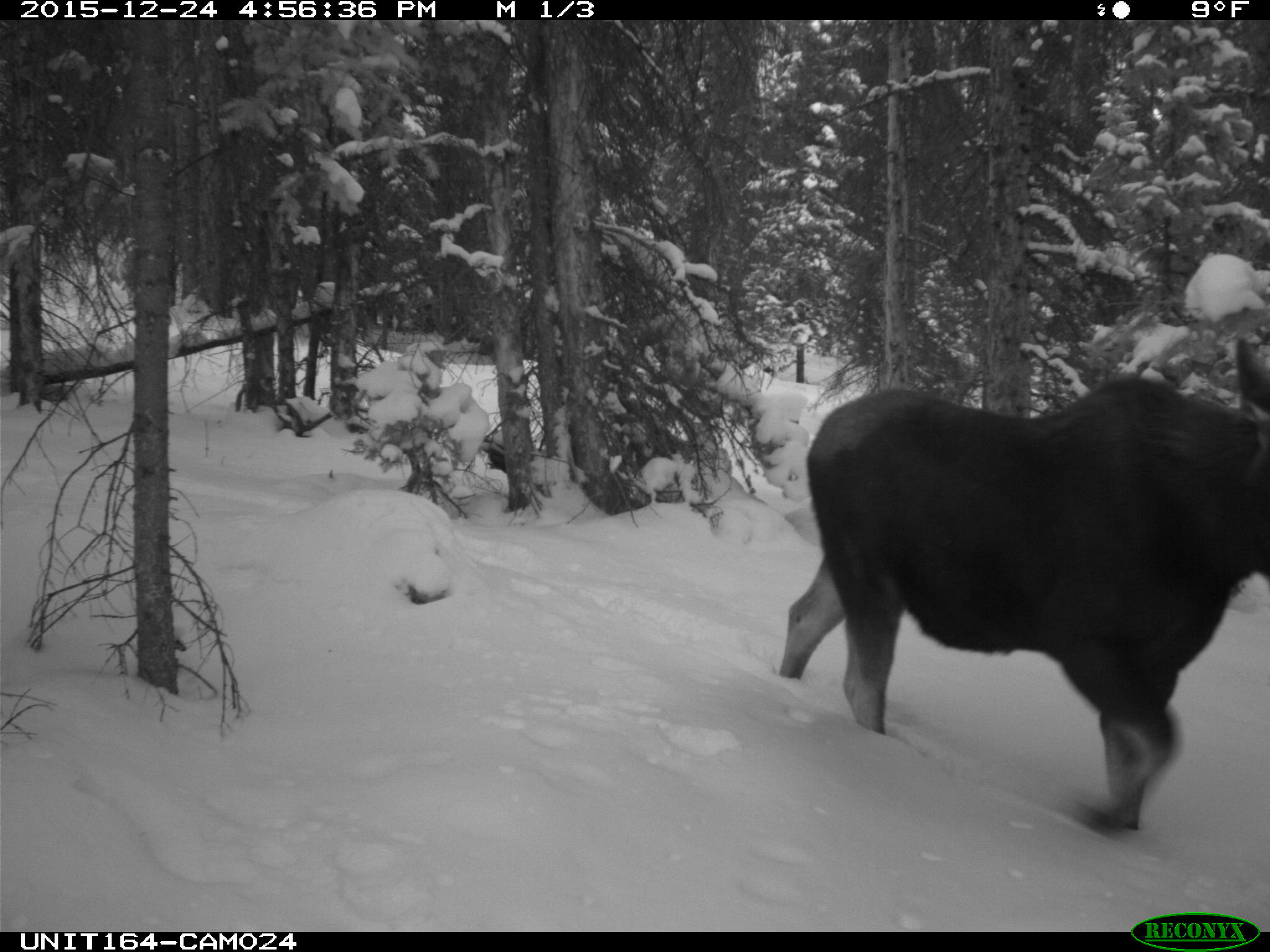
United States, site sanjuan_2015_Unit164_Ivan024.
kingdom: Animalia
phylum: Chordata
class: Mammalia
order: Artiodactyla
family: Cervidae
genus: Alces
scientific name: Alces alces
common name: moose